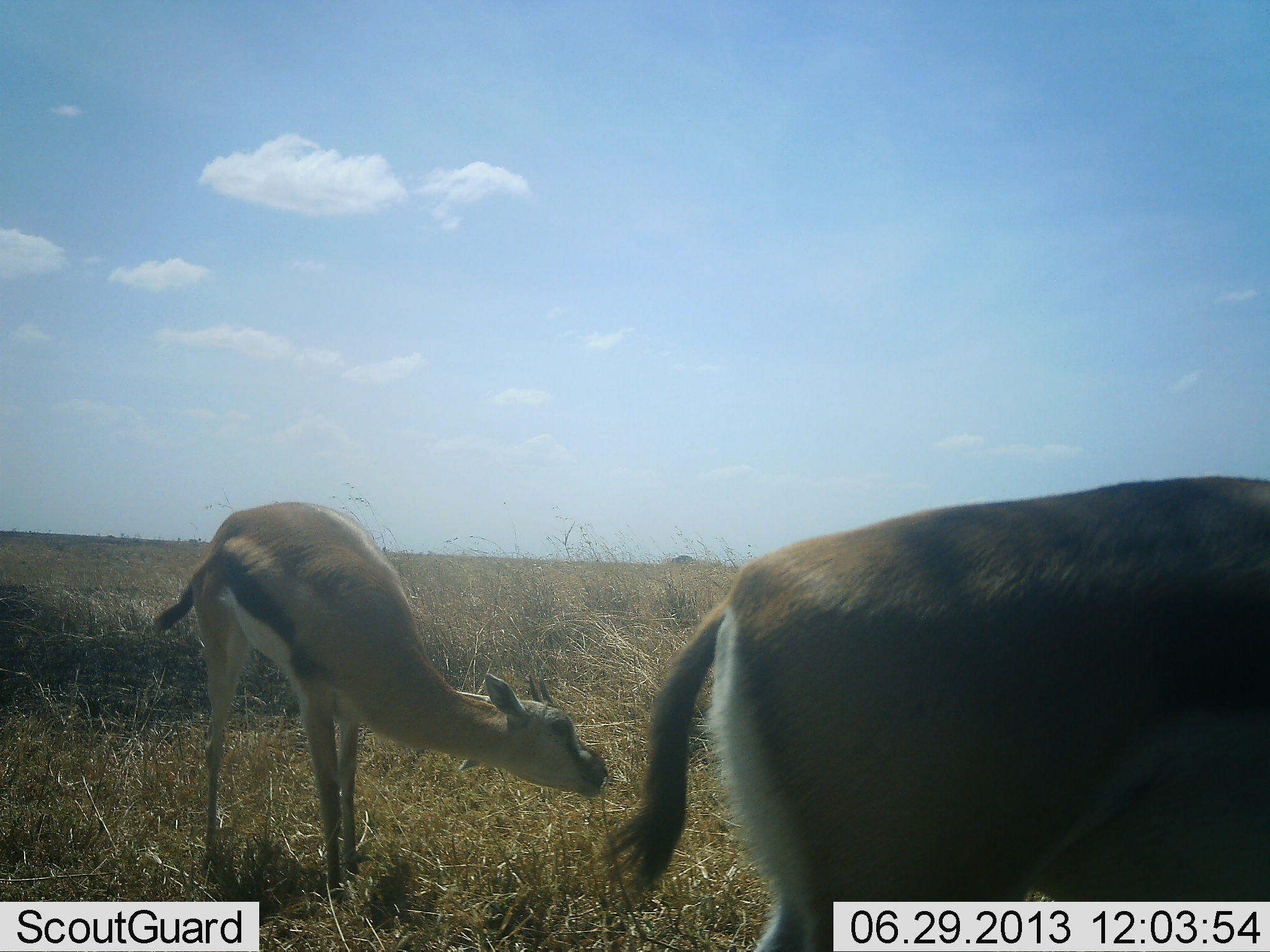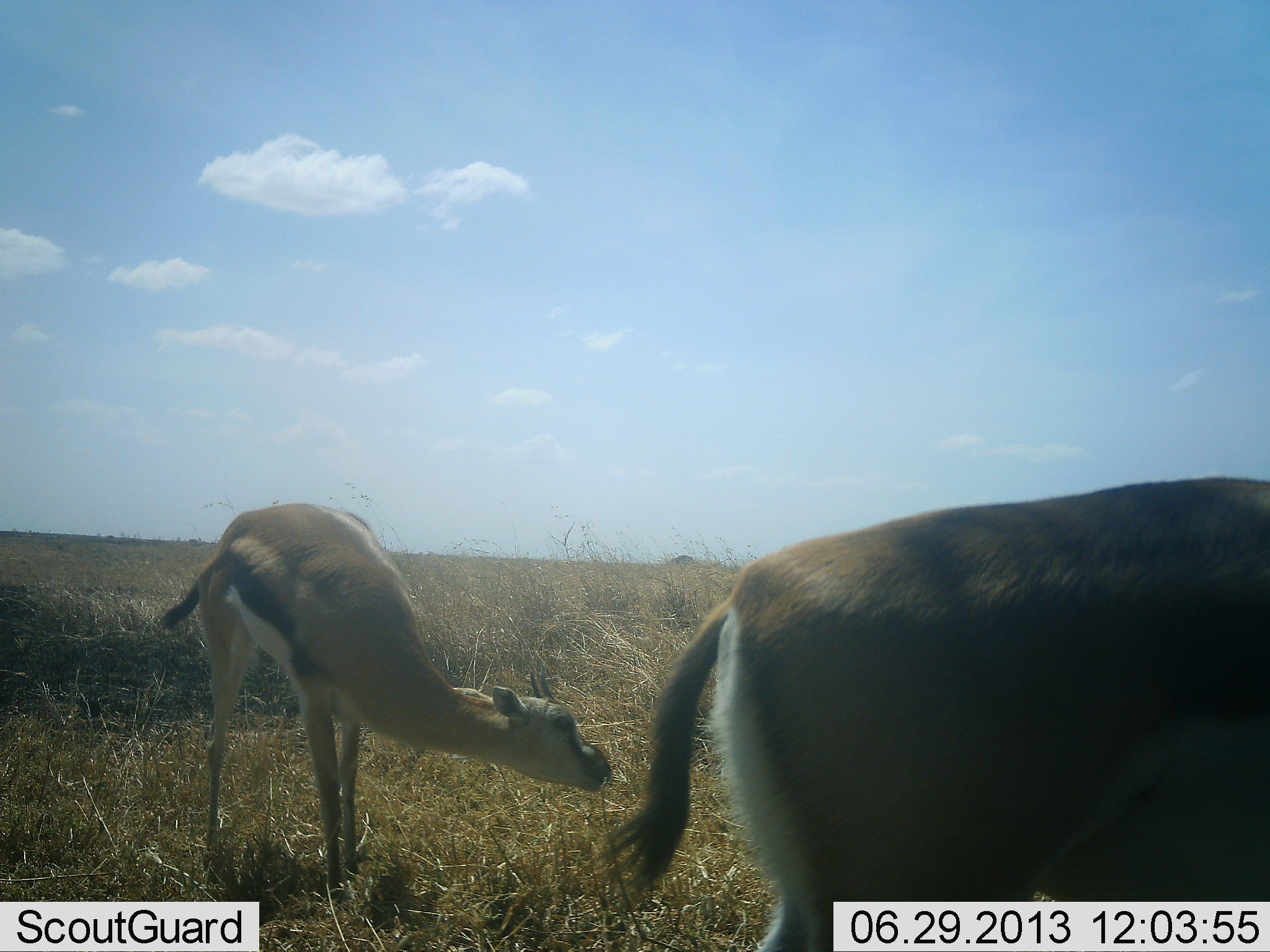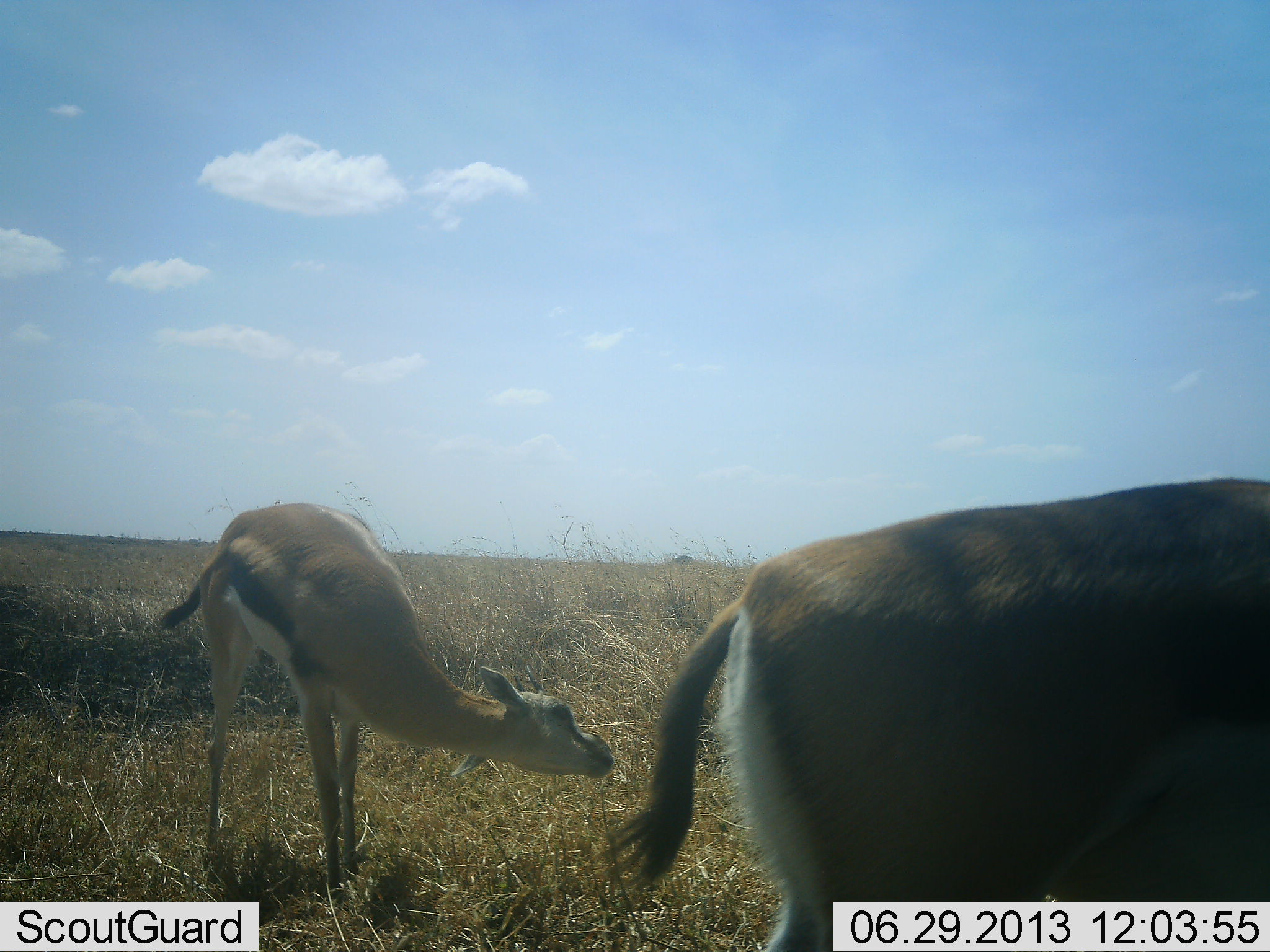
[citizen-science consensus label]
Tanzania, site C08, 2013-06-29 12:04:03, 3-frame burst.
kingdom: Animalia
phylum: Chordata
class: Mammalia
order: Artiodactyla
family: Bovidae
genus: Eudorcas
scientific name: Eudorcas thomsonii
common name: thomson's gazelle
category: gazellethomsons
Gazellethomsons (thomson's gazelle) (Eudorcas thomsonii), count 2. Behavior (volunteer vote fractions): standing 94%, resting 0%, moving 0%, interacting 6%. Young present (vote fraction): 0%. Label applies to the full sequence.